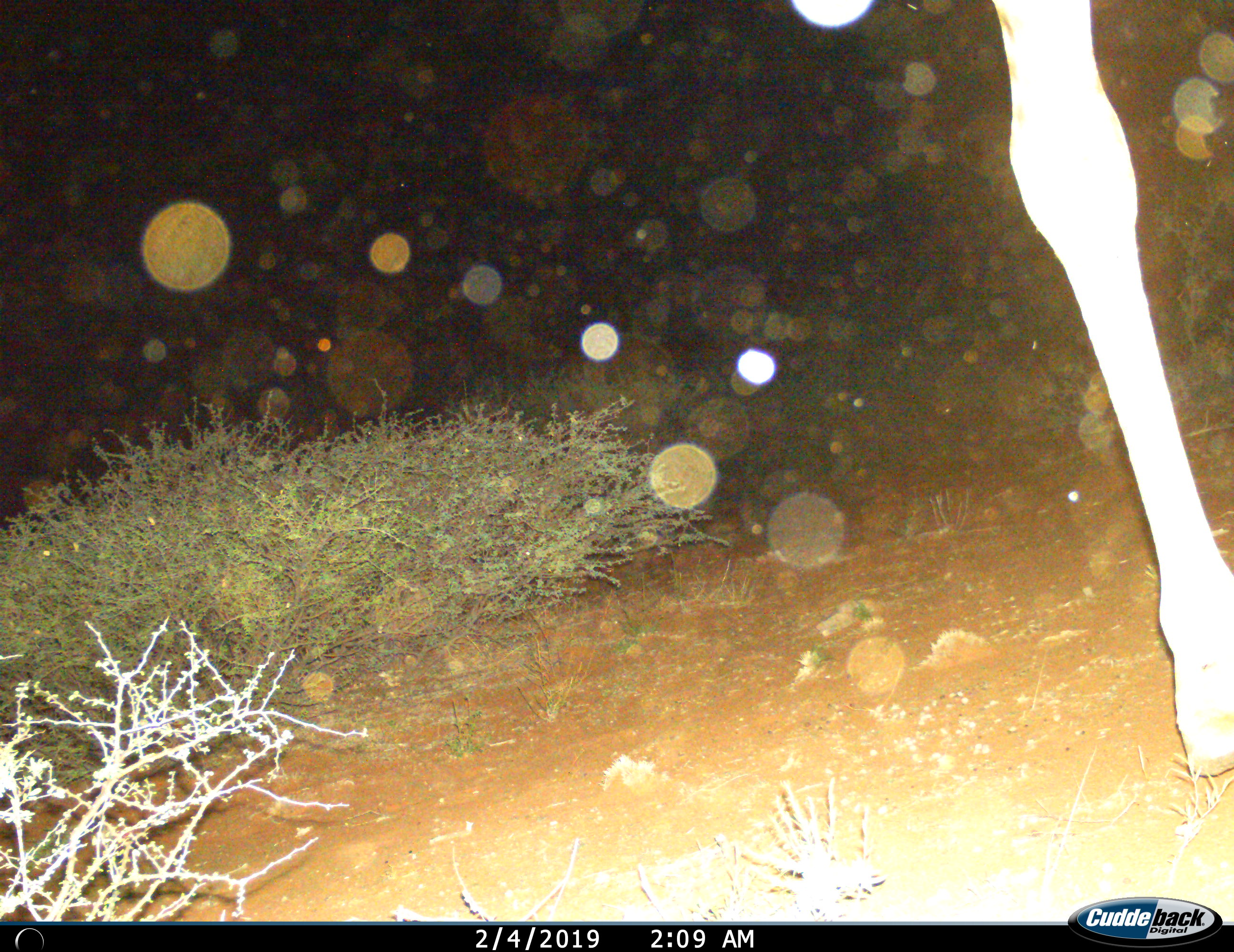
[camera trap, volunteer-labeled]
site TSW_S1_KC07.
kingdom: Animalia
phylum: Chordata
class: Mammalia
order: Artiodactyla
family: Giraffidae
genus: Giraffa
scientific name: Giraffa camelopardalis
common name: giraffe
Giraffe (Giraffa camelopardalis), count 1. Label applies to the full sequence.